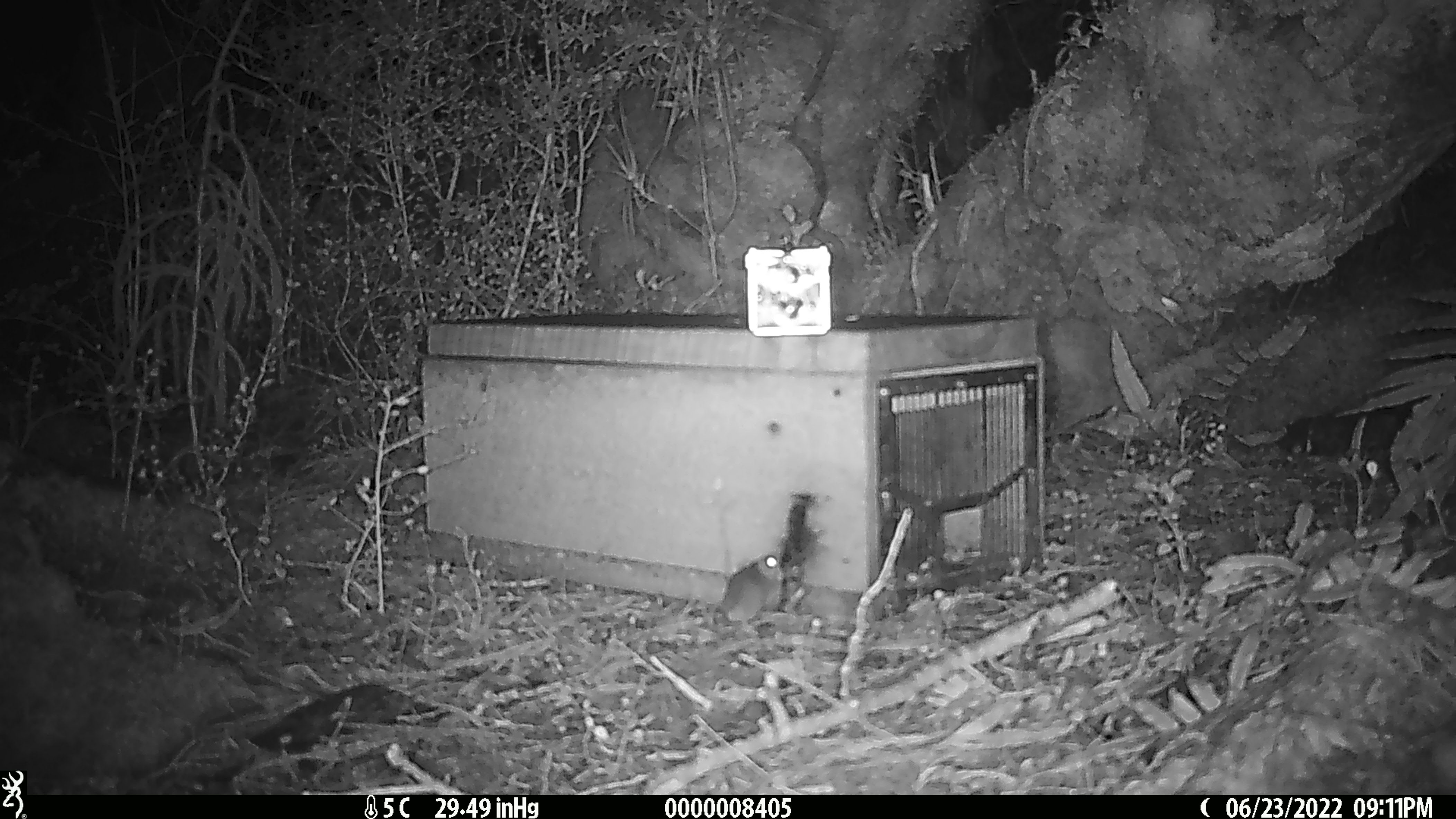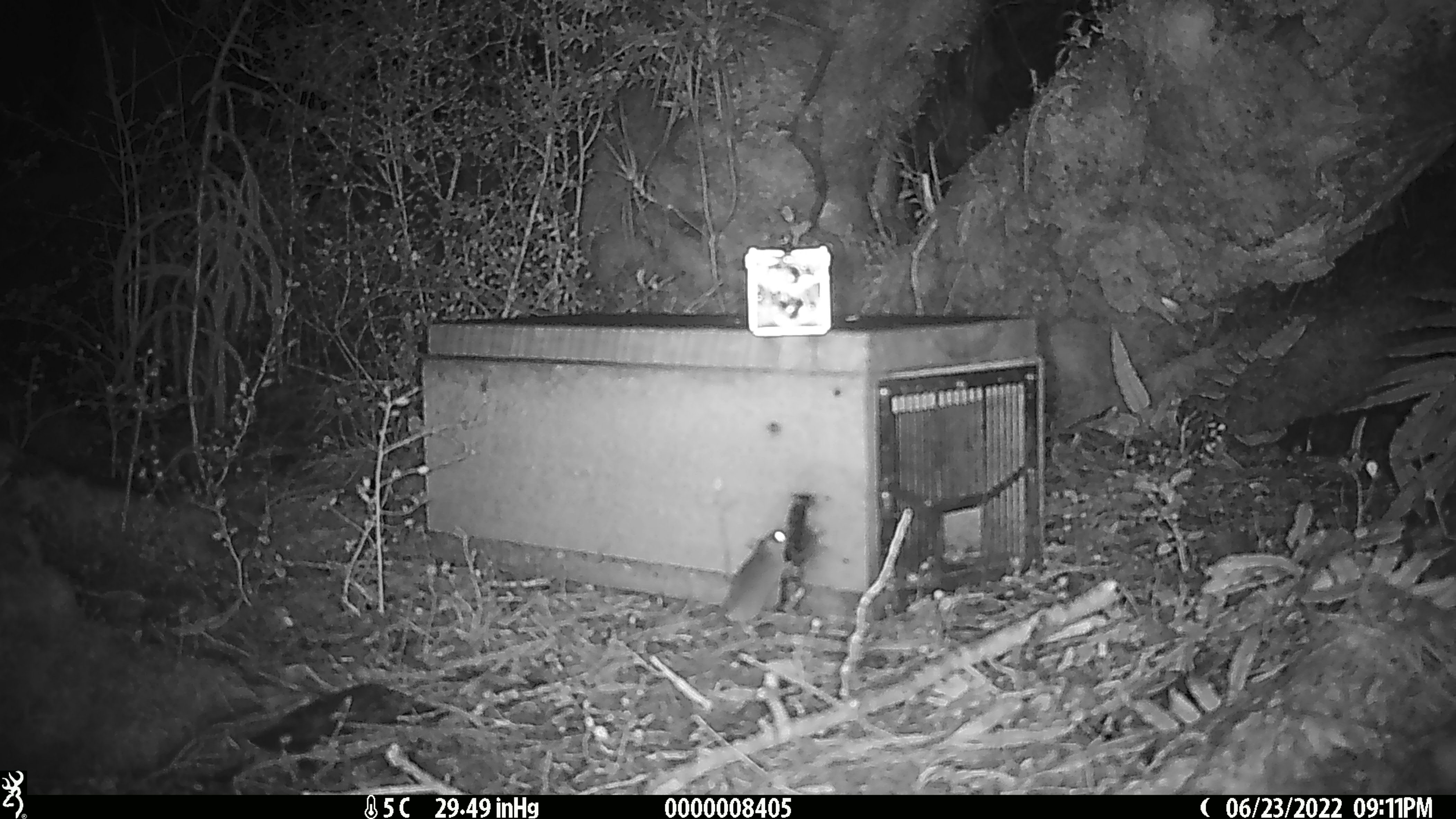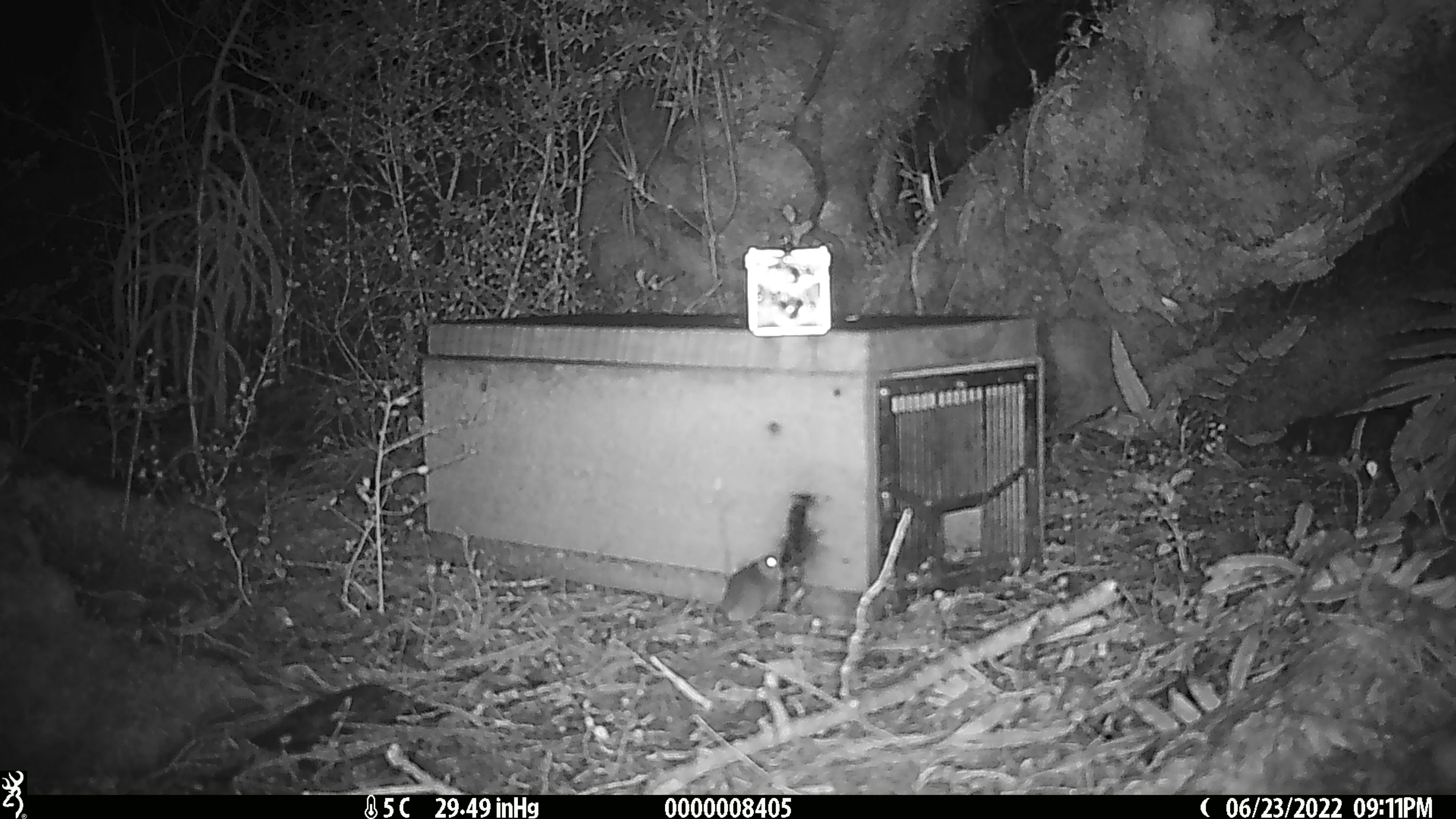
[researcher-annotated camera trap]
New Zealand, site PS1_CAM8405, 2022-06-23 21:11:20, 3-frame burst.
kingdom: Animalia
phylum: Chordata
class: Mammalia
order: Rodentia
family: Muridae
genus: Mus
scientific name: Mus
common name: mouse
Mouse (Mus).